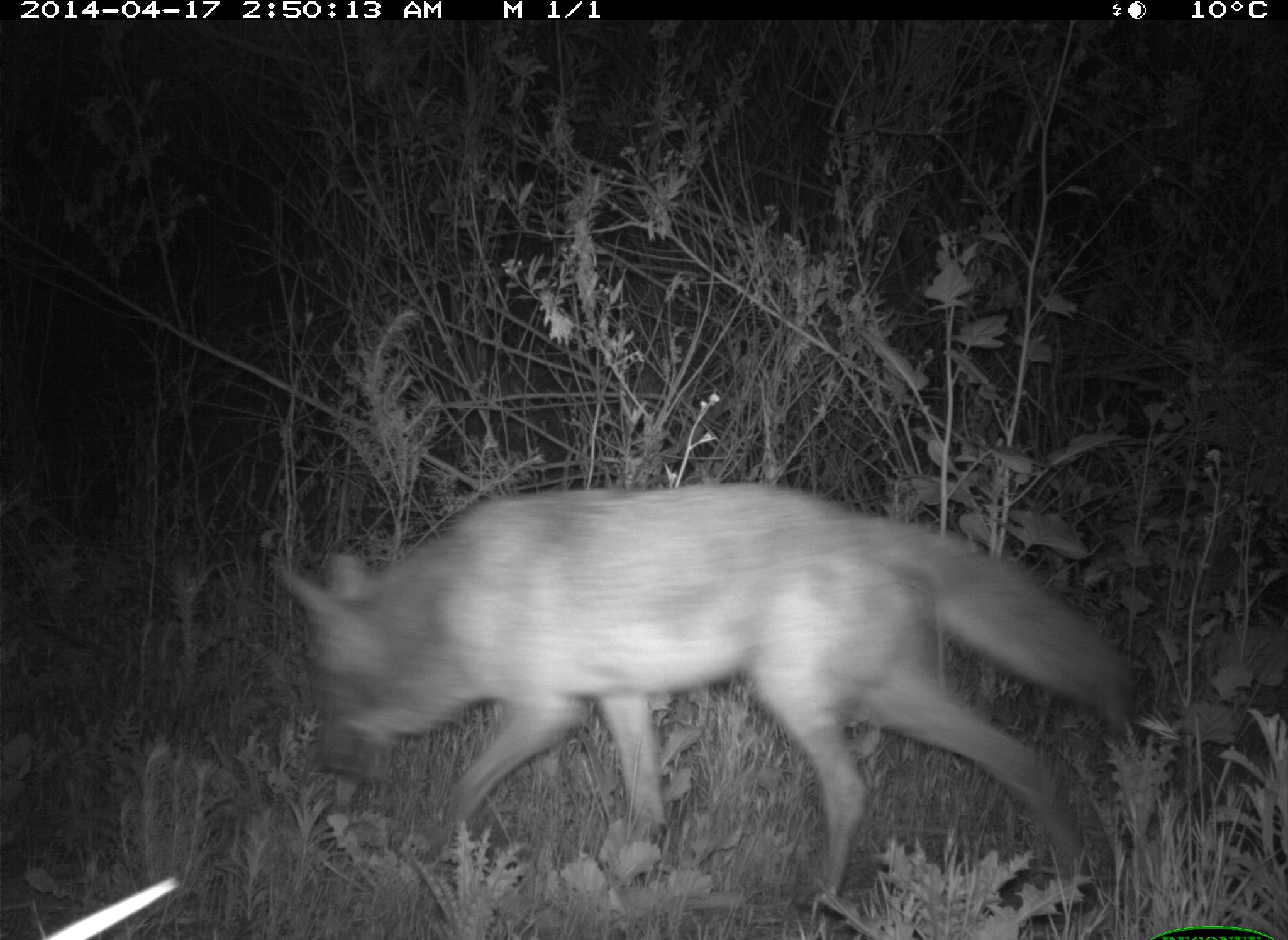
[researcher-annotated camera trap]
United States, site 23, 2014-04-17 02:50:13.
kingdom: Animalia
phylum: Chordata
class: Mammalia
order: Carnivora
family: Canidae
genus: Canis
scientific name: Canis latrans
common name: coyote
Coyote (Canis latrans).